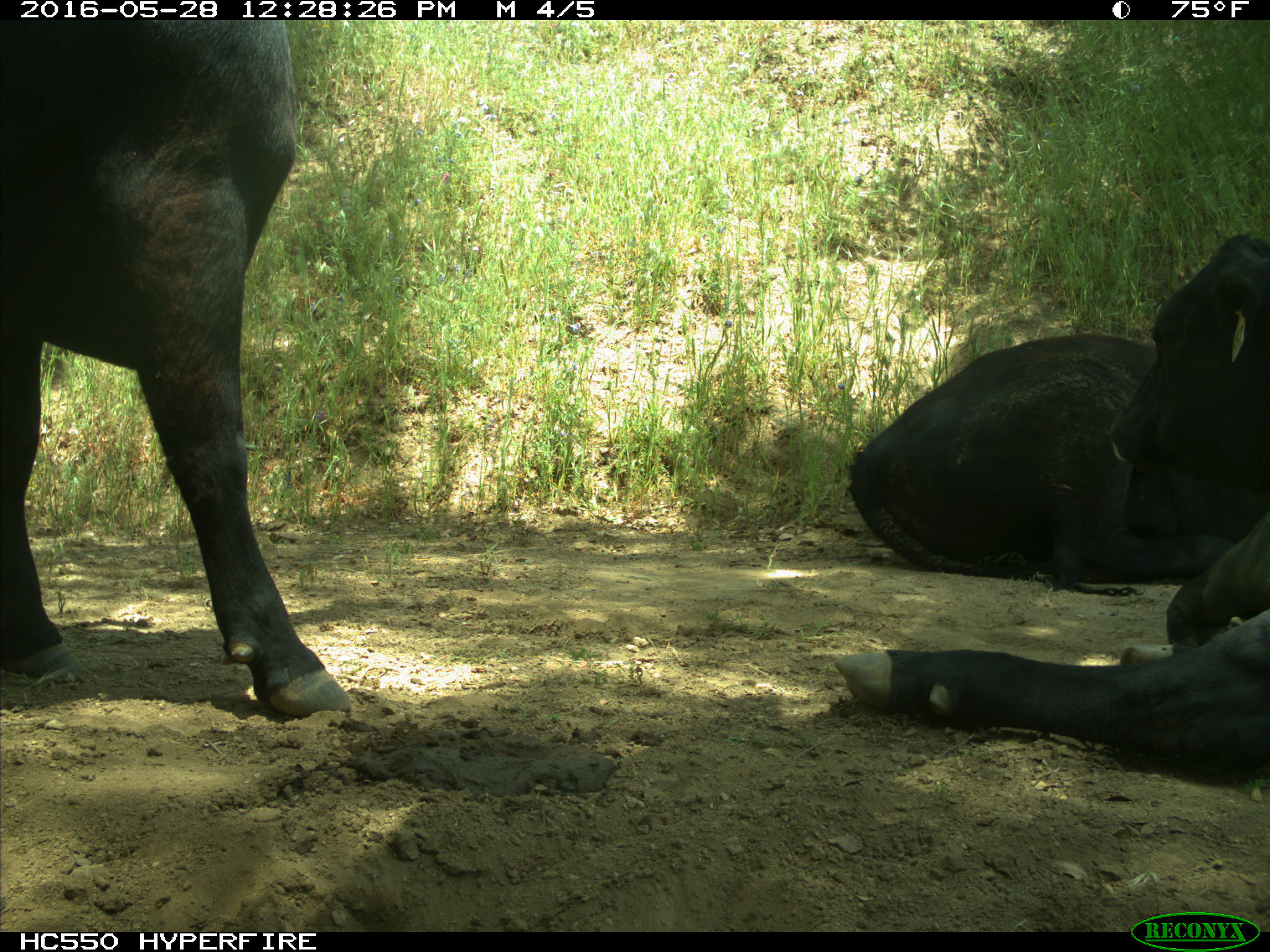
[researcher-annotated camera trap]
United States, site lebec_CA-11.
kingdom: Animalia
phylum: Chordata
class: Mammalia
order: Artiodactyla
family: Bovidae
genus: Bos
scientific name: Bos taurus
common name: domestic cow